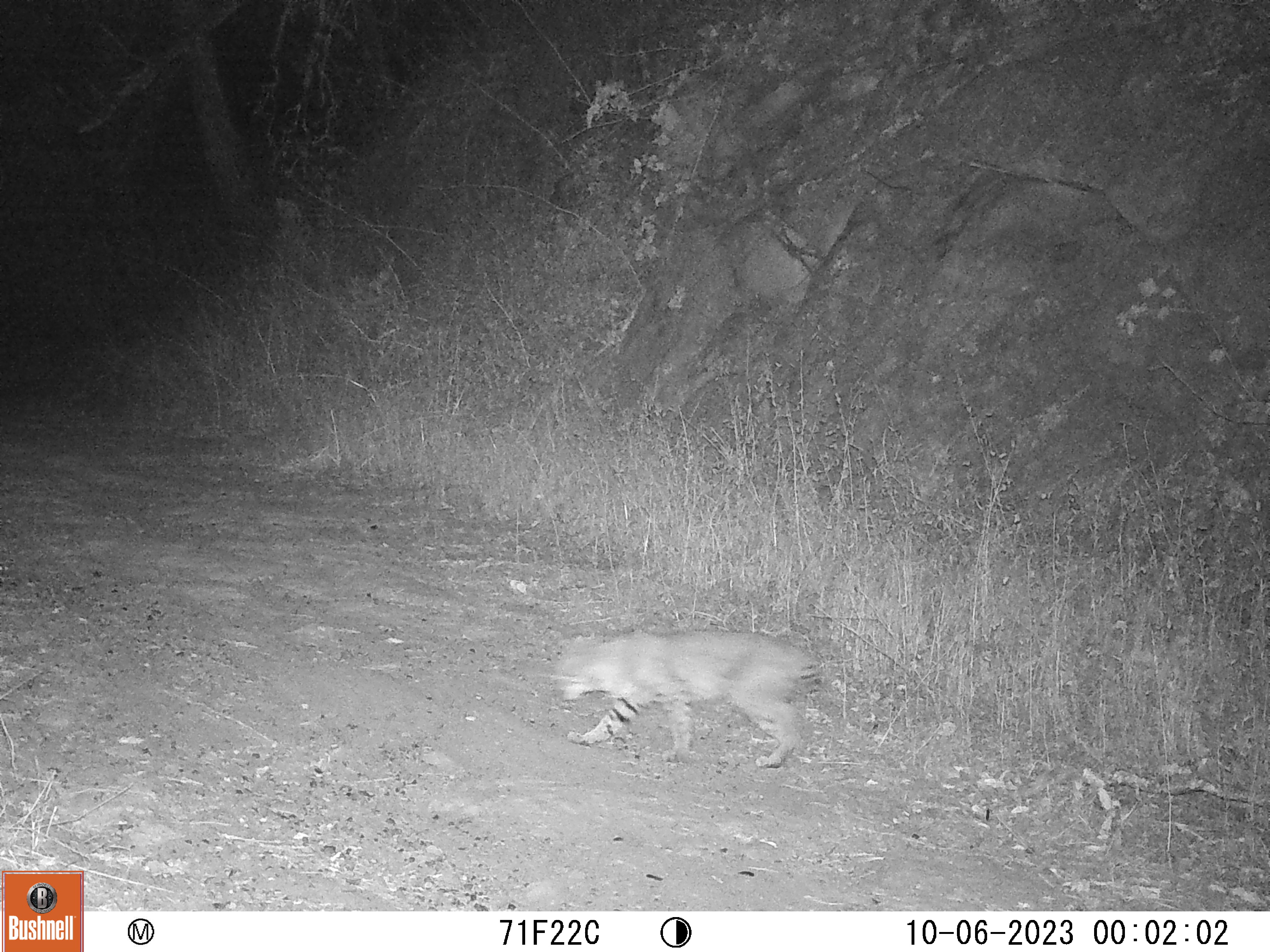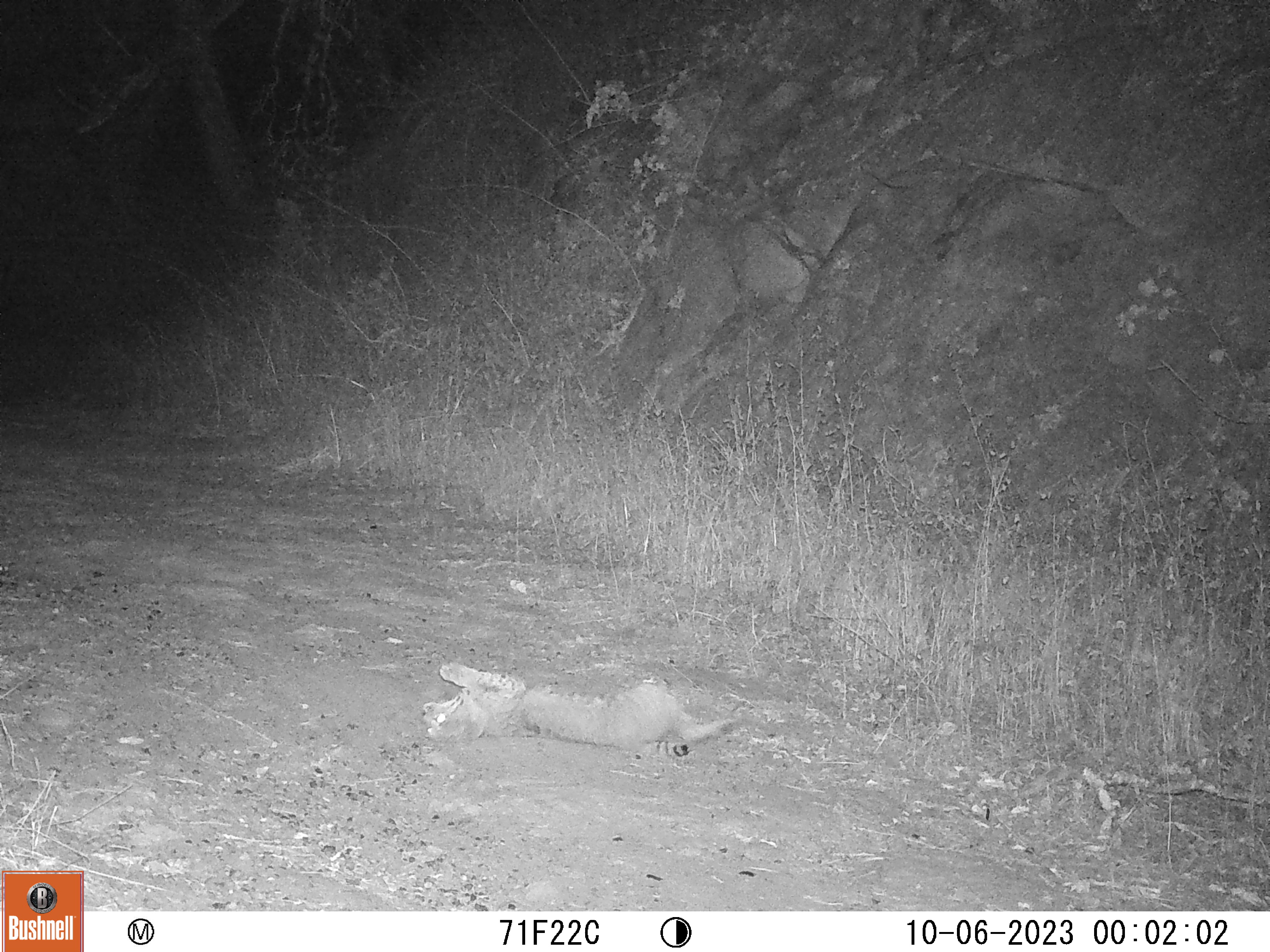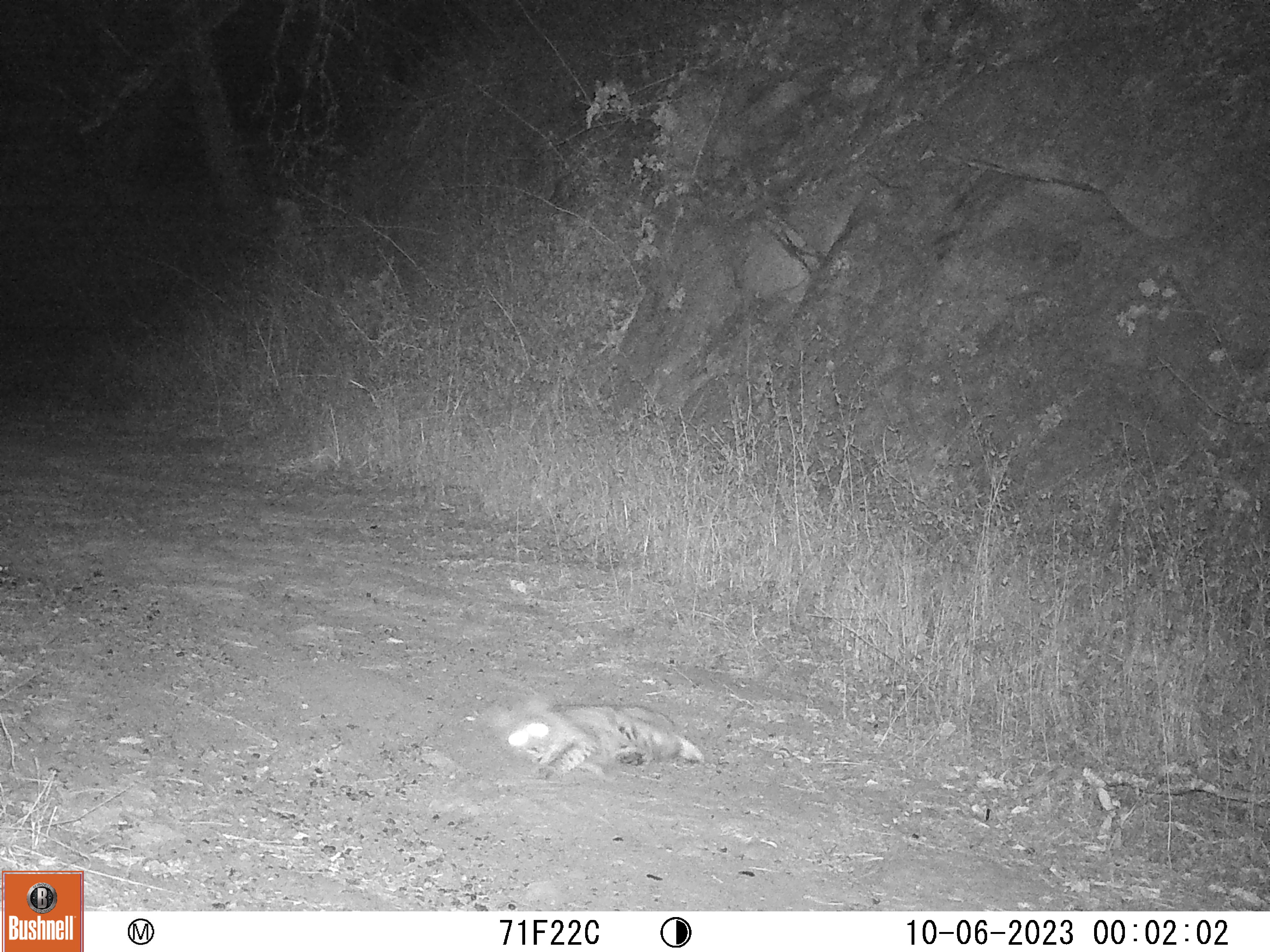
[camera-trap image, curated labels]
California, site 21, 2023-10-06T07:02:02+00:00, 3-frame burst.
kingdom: Animalia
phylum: Chordata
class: Mammalia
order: Carnivora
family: Felidae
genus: Lynx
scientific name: Lynx rufus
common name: bobcat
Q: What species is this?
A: Bobcat (Lynx rufus).